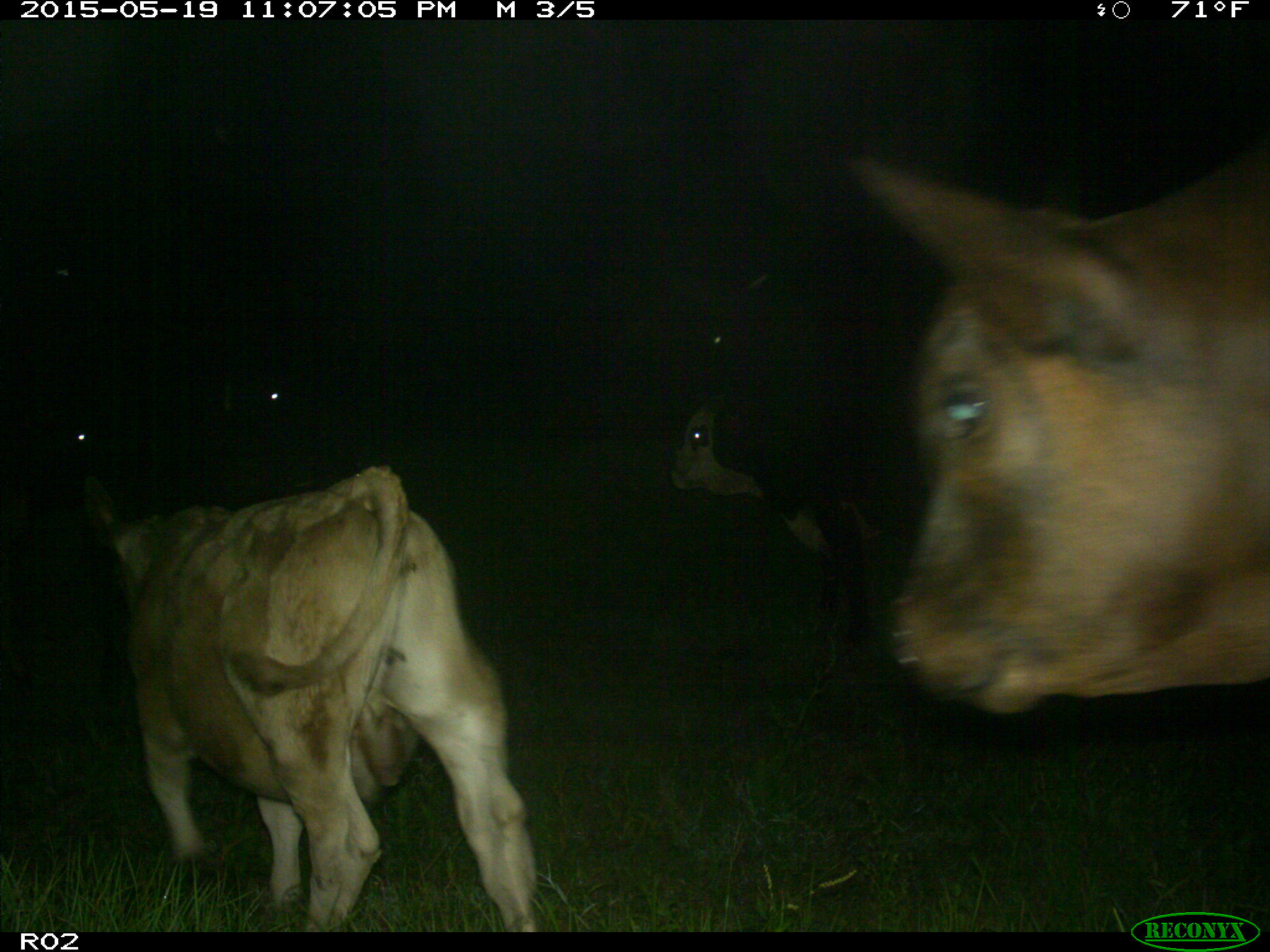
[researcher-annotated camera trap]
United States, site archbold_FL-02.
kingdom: Animalia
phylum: Chordata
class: Mammalia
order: Artiodactyla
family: Bovidae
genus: Bos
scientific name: Bos taurus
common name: domestic cow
Bos taurus (domestic cow).